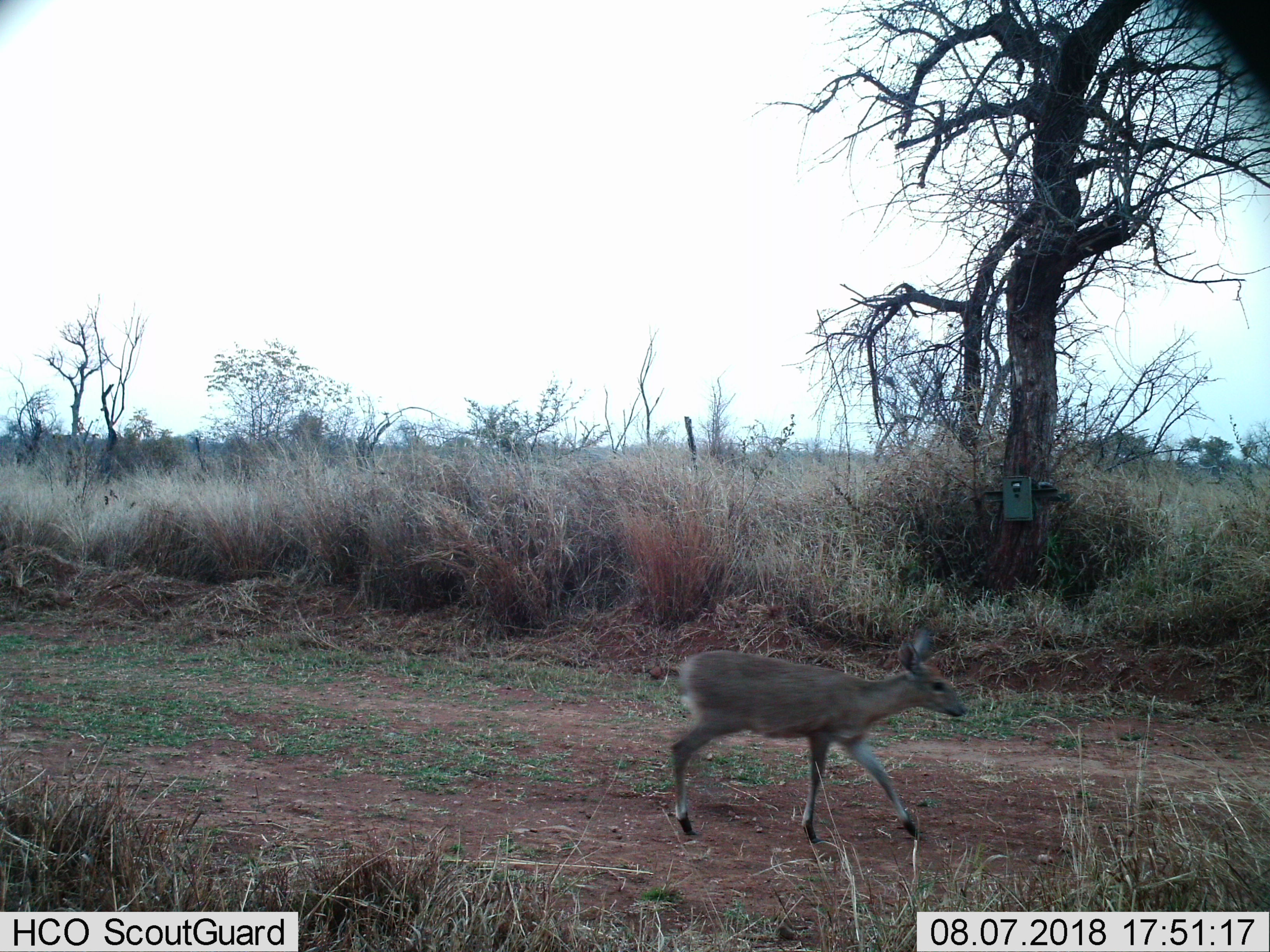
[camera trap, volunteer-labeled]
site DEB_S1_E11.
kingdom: Animalia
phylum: Chordata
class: Mammalia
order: Artiodactyla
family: Bovidae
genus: Sylvicapra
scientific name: Sylvicapra grimmia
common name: common duiker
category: duikercommongrey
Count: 1.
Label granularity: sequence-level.